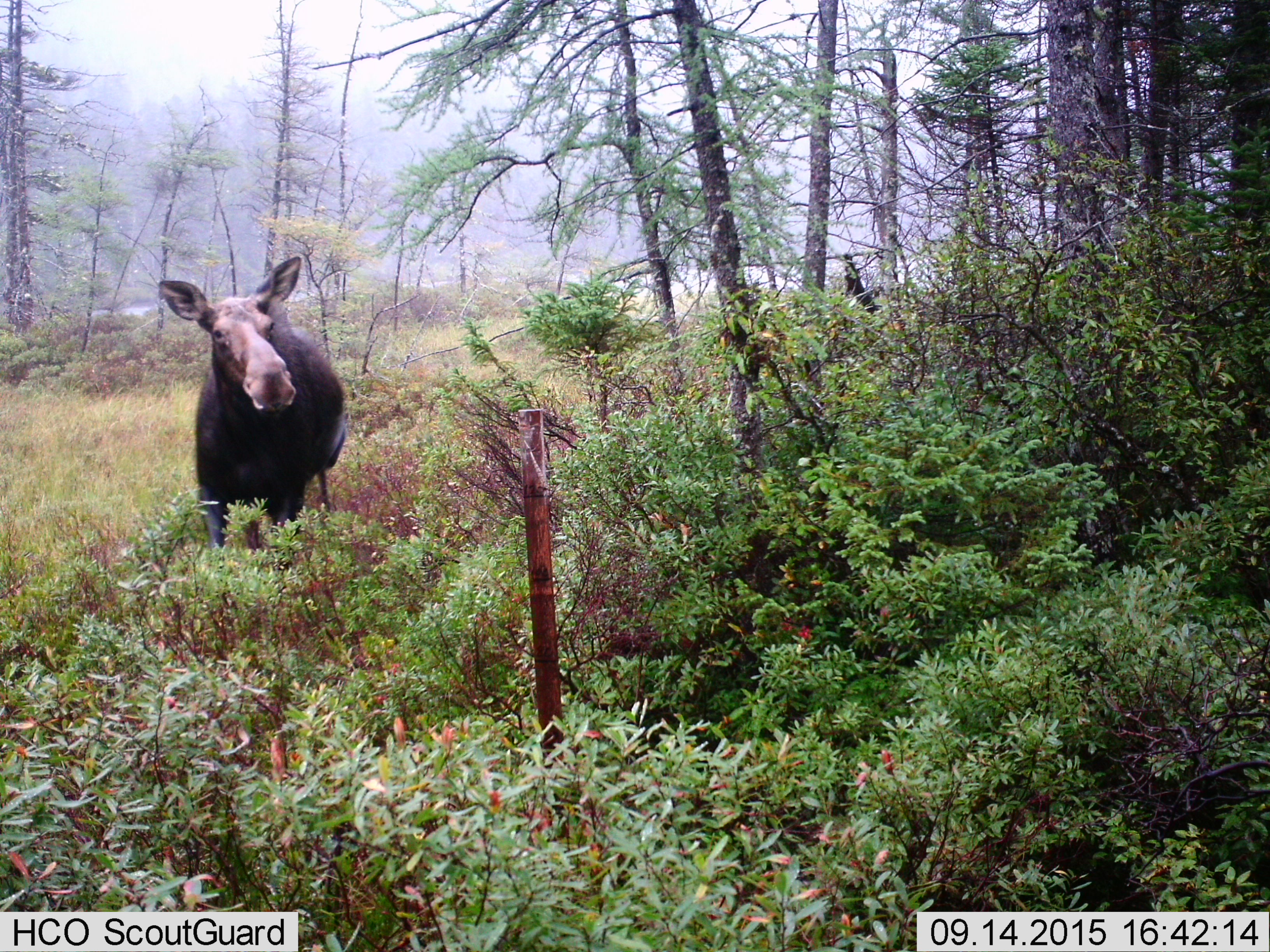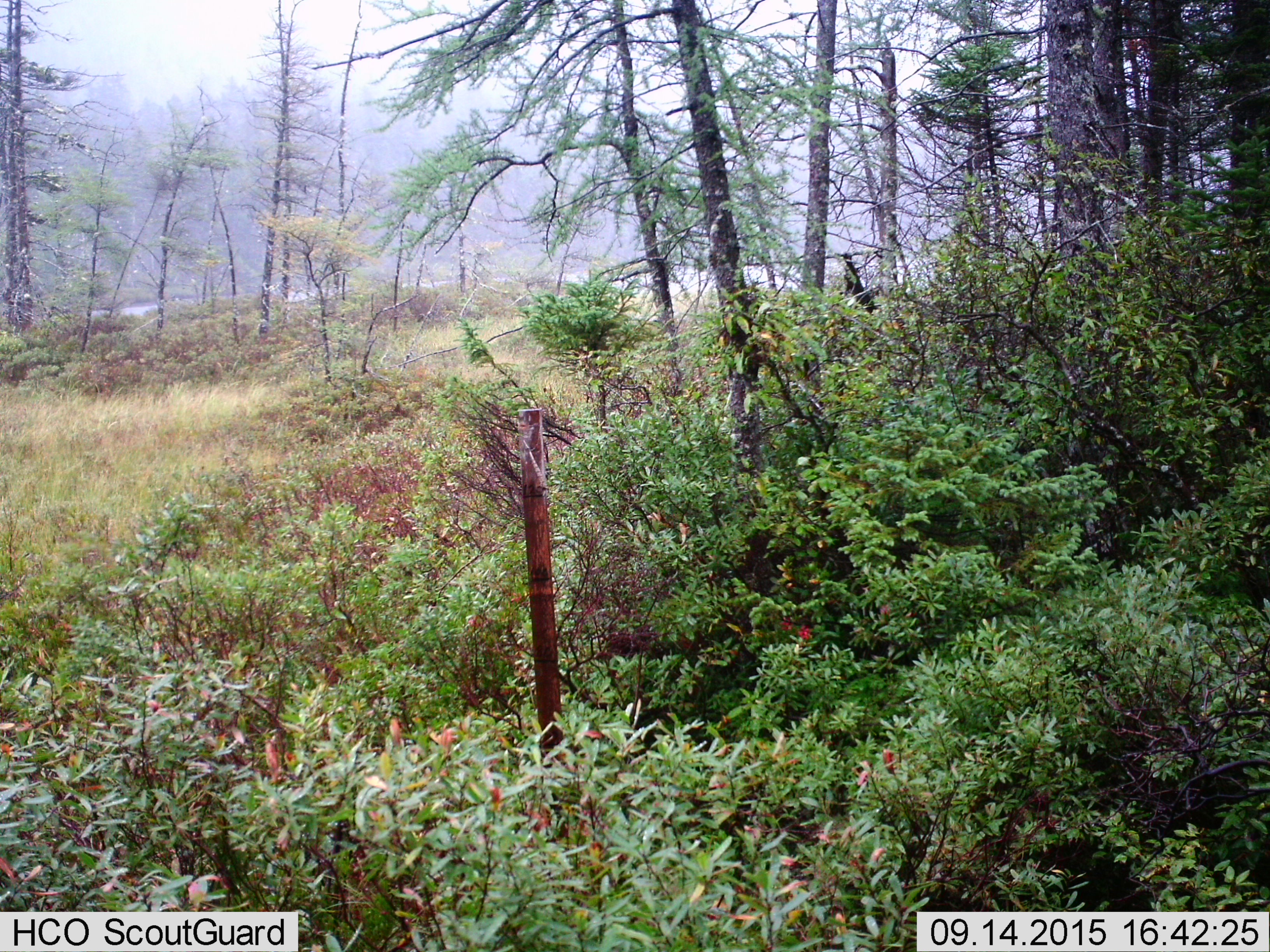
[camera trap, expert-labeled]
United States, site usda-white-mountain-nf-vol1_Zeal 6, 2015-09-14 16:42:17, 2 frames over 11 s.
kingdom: Animalia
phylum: Chordata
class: Mammalia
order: Artiodactyla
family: Cervidae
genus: Alces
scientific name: Alces alces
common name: moose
Moose (Alces alces).